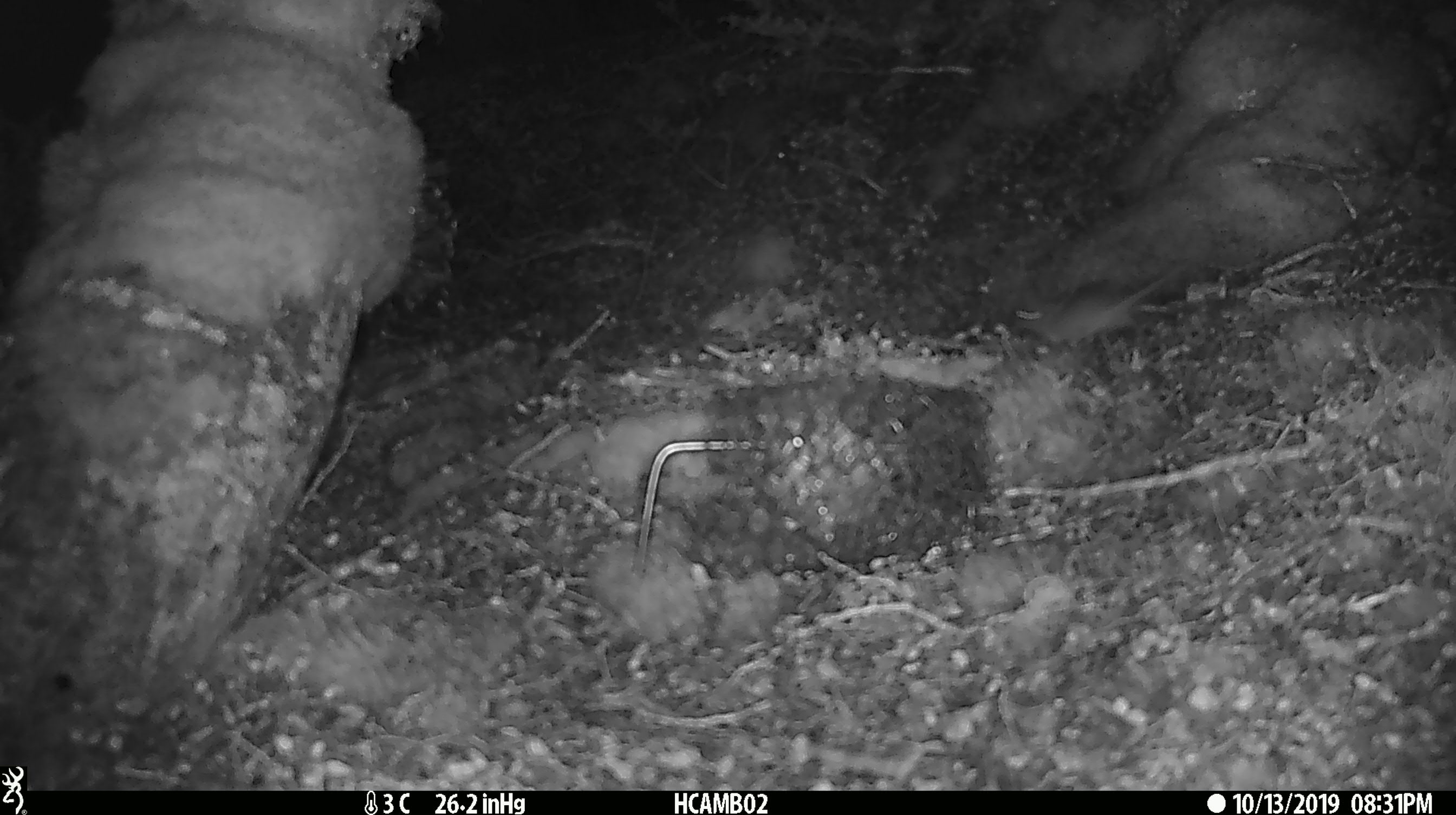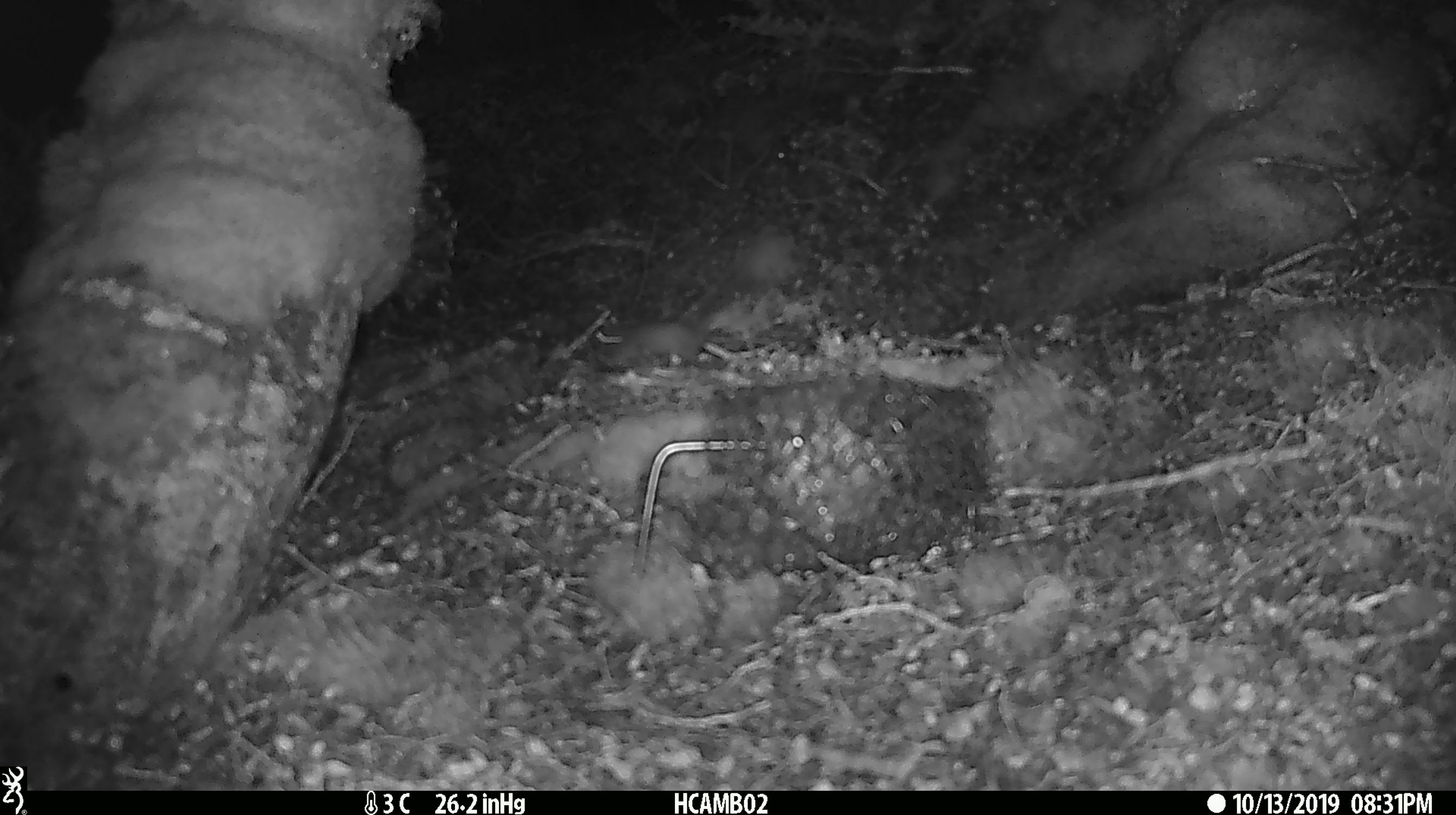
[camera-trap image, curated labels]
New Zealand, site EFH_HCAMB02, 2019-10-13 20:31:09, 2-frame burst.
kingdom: Animalia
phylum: Chordata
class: Mammalia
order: Rodentia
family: Muridae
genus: Mus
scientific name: Mus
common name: mouse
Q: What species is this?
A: Mouse (Mus).